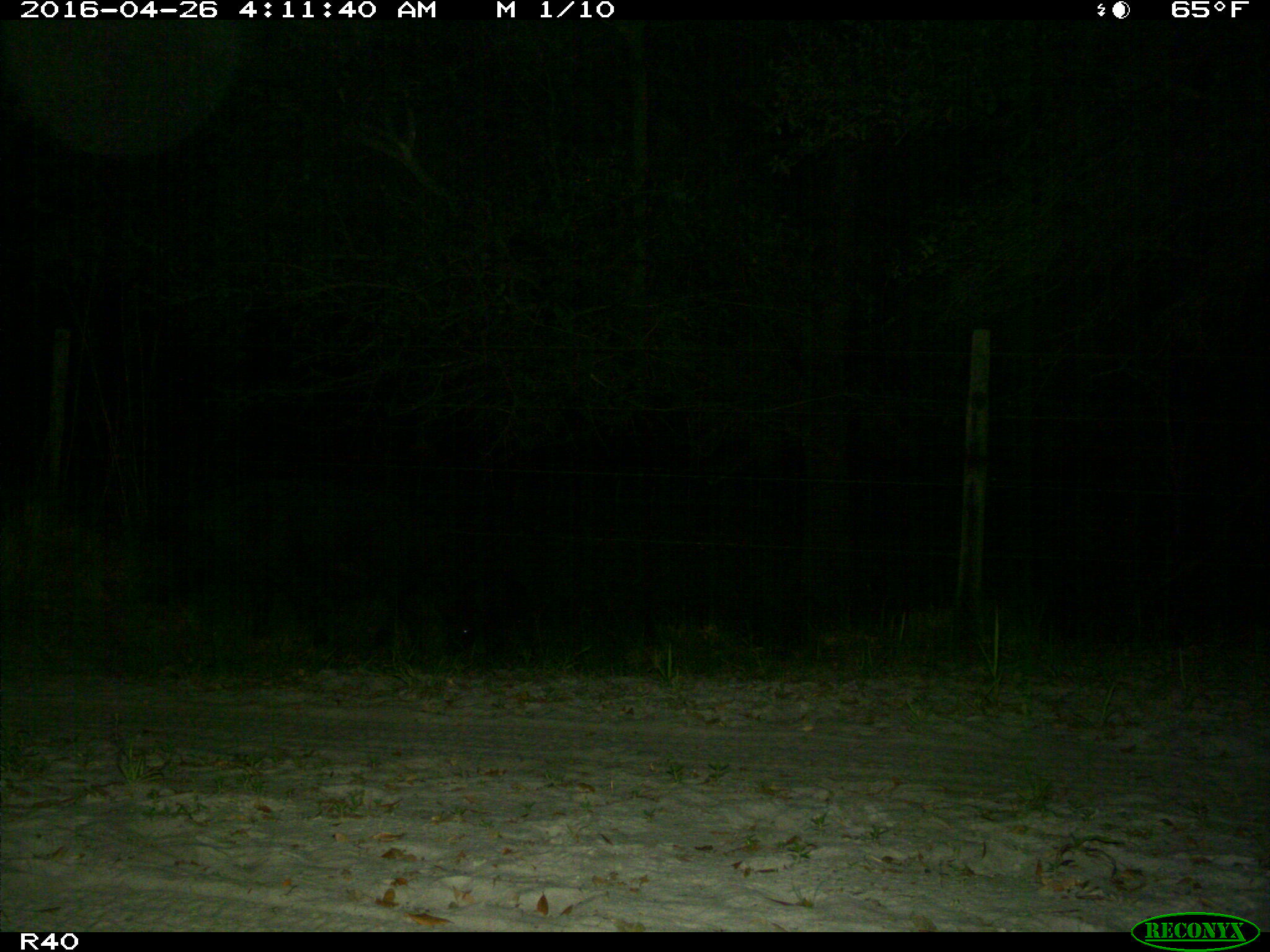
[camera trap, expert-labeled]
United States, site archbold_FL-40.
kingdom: Animalia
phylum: Chordata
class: Mammalia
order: Artiodactyla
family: Suidae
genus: Sus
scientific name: Sus scrofa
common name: wild boar